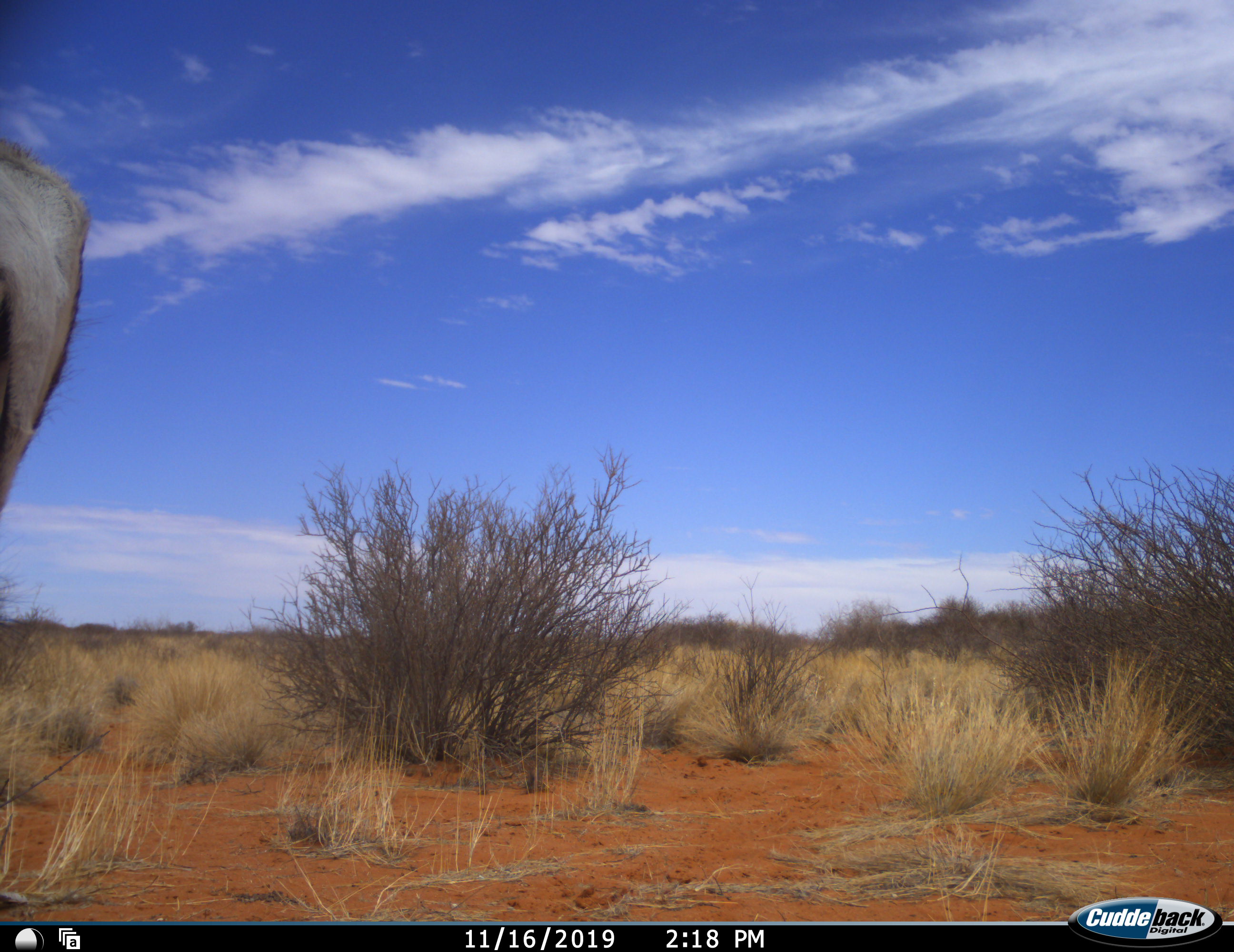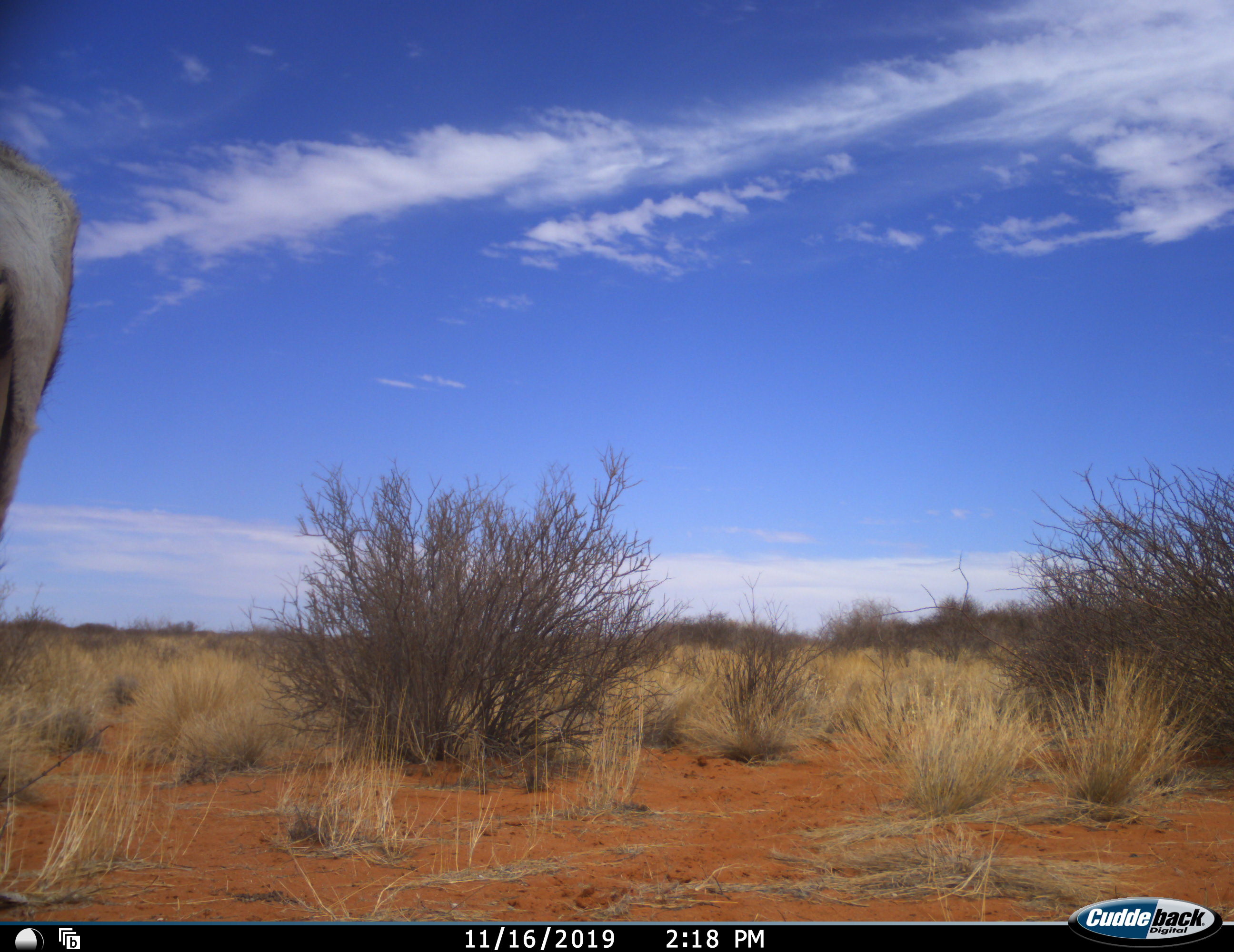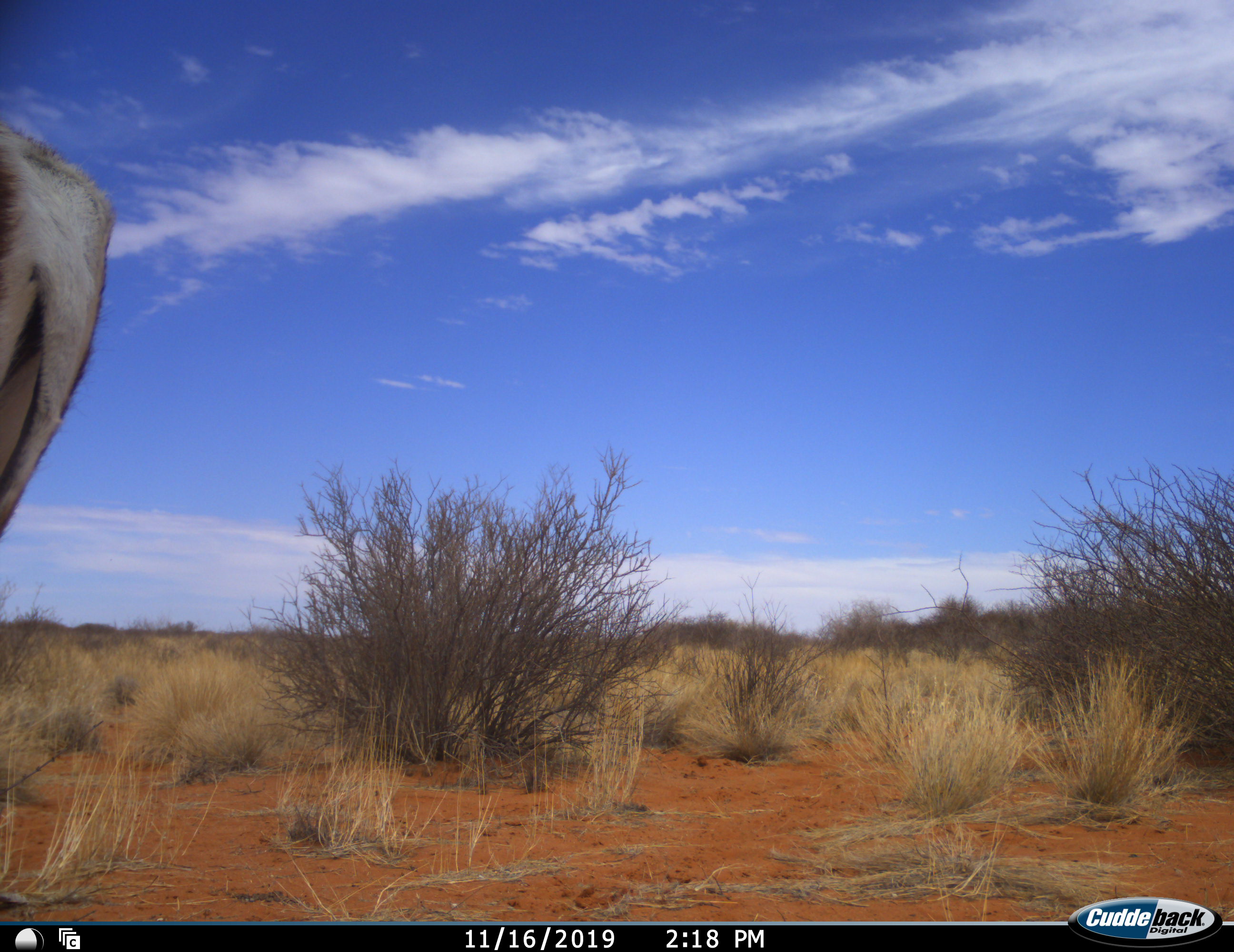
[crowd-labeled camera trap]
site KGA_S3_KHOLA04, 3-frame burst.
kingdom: Animalia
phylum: Chordata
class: Mammalia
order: Artiodactyla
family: Bovidae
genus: Antidorcas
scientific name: Antidorcas marsupialis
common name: springbok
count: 1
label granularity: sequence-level